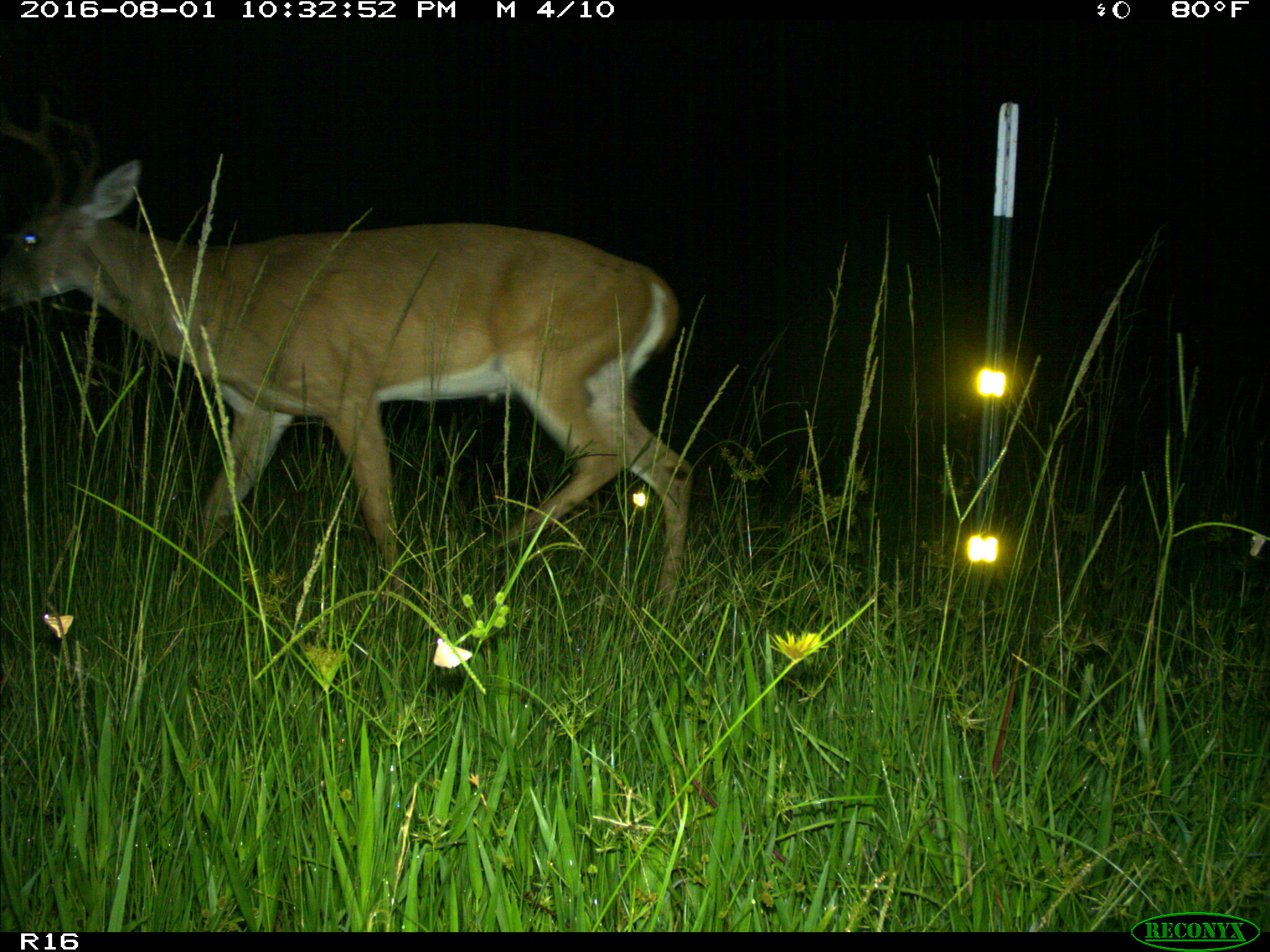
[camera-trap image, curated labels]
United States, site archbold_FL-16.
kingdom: Animalia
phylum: Chordata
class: Mammalia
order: Artiodactyla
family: Cervidae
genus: Odocoileus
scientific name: Odocoileus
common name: deer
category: unidentified deer